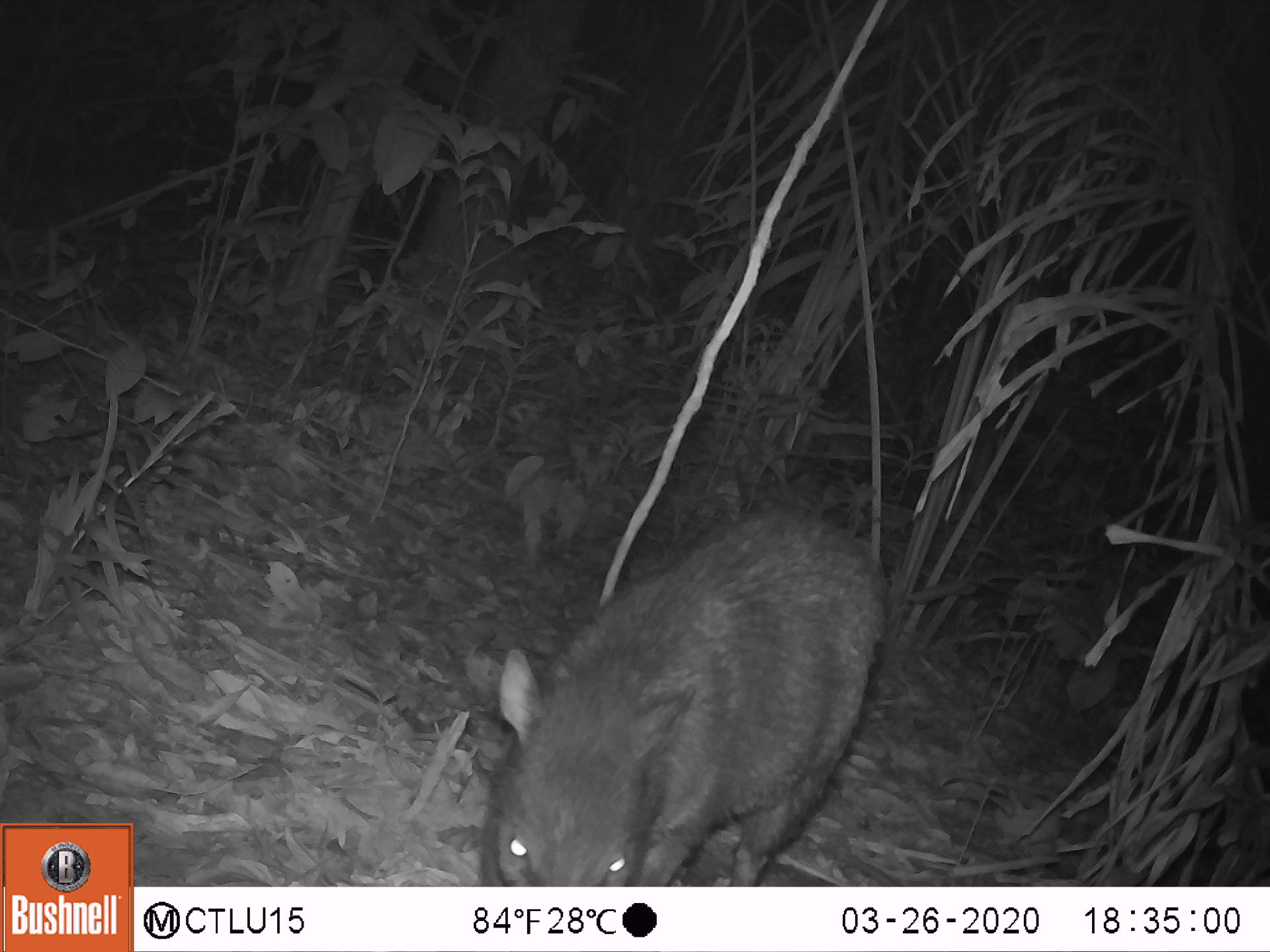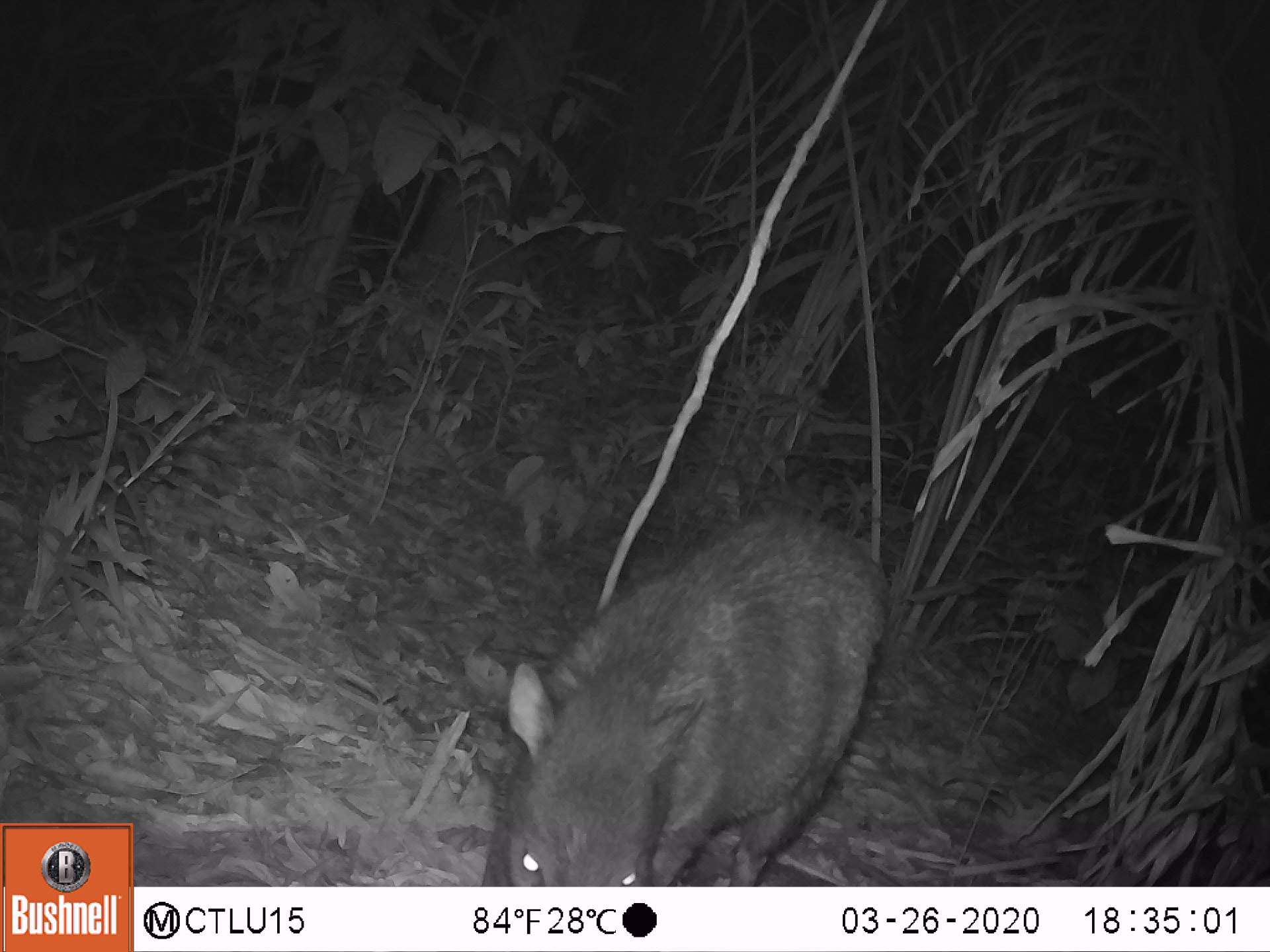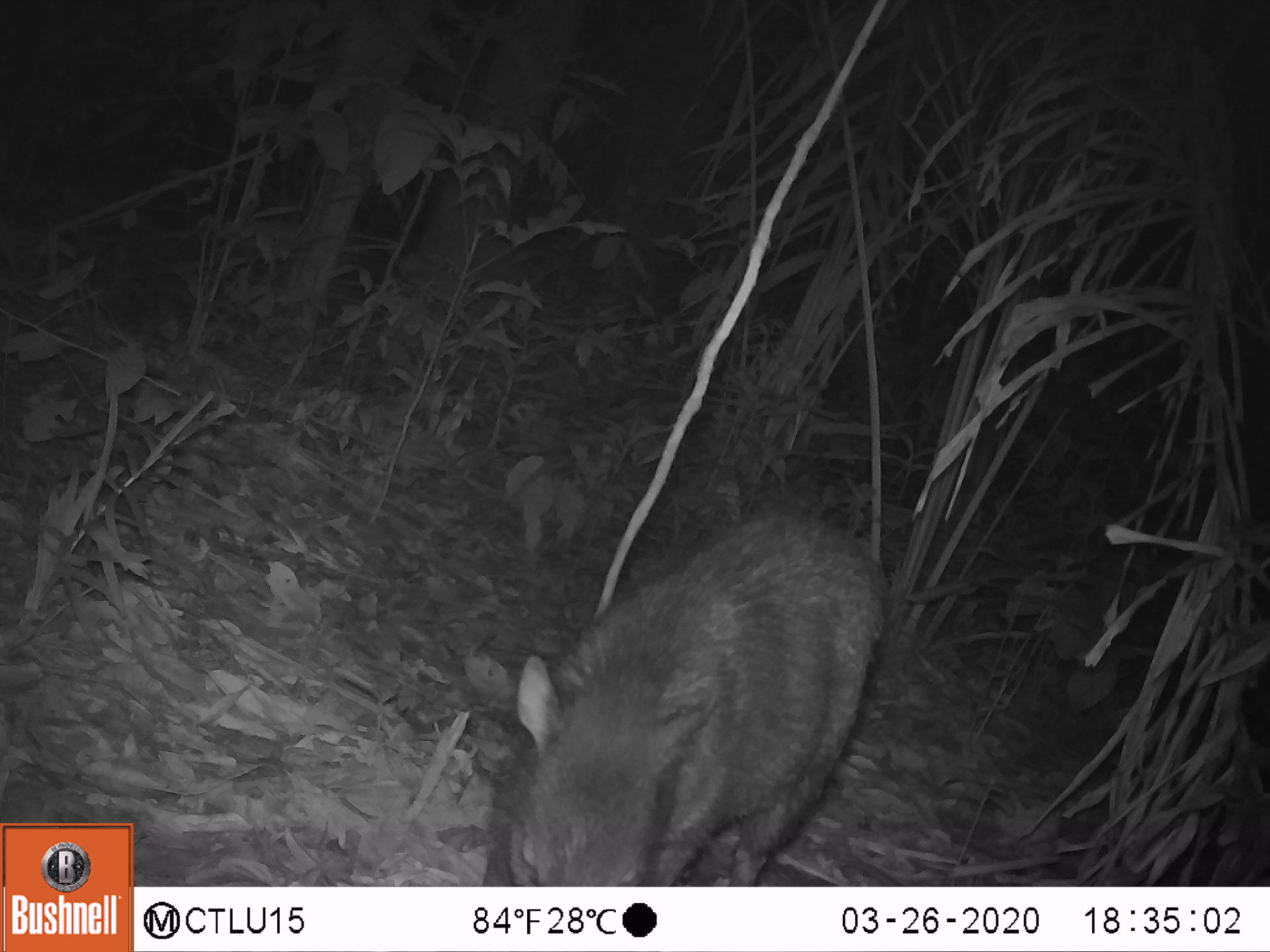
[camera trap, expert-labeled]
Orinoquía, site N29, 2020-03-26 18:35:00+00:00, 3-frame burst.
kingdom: Animalia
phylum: Chordata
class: Mammalia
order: Artiodactyla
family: Tayassuidae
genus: Pecari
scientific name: Pecari tajacu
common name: collared peccary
Collared peccary (Pecari tajacu).